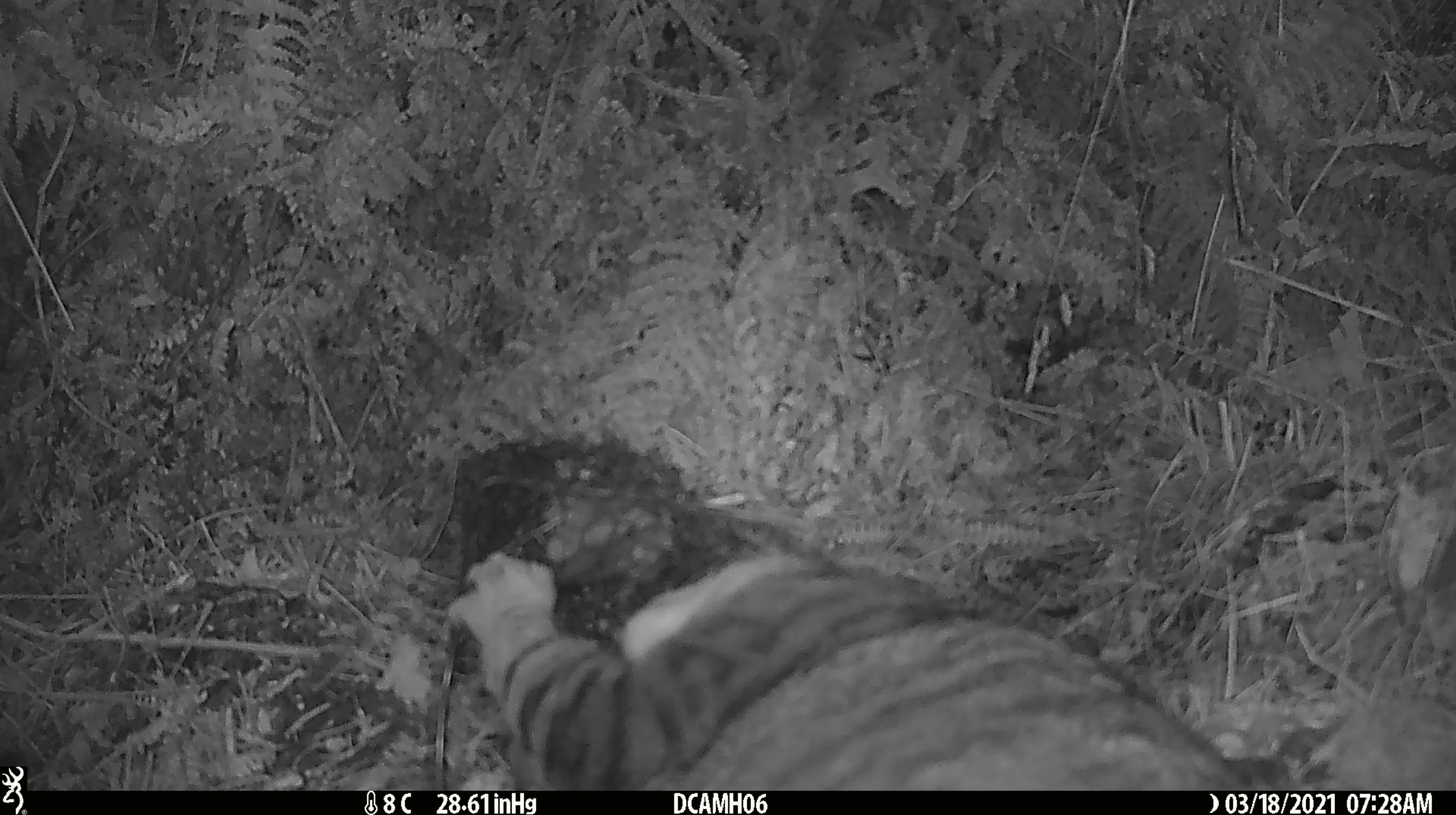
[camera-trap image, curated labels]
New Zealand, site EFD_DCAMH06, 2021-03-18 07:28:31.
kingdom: Animalia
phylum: Chordata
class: Mammalia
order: Carnivora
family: Felidae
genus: Felis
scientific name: Felis catus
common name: domestic cat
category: cat